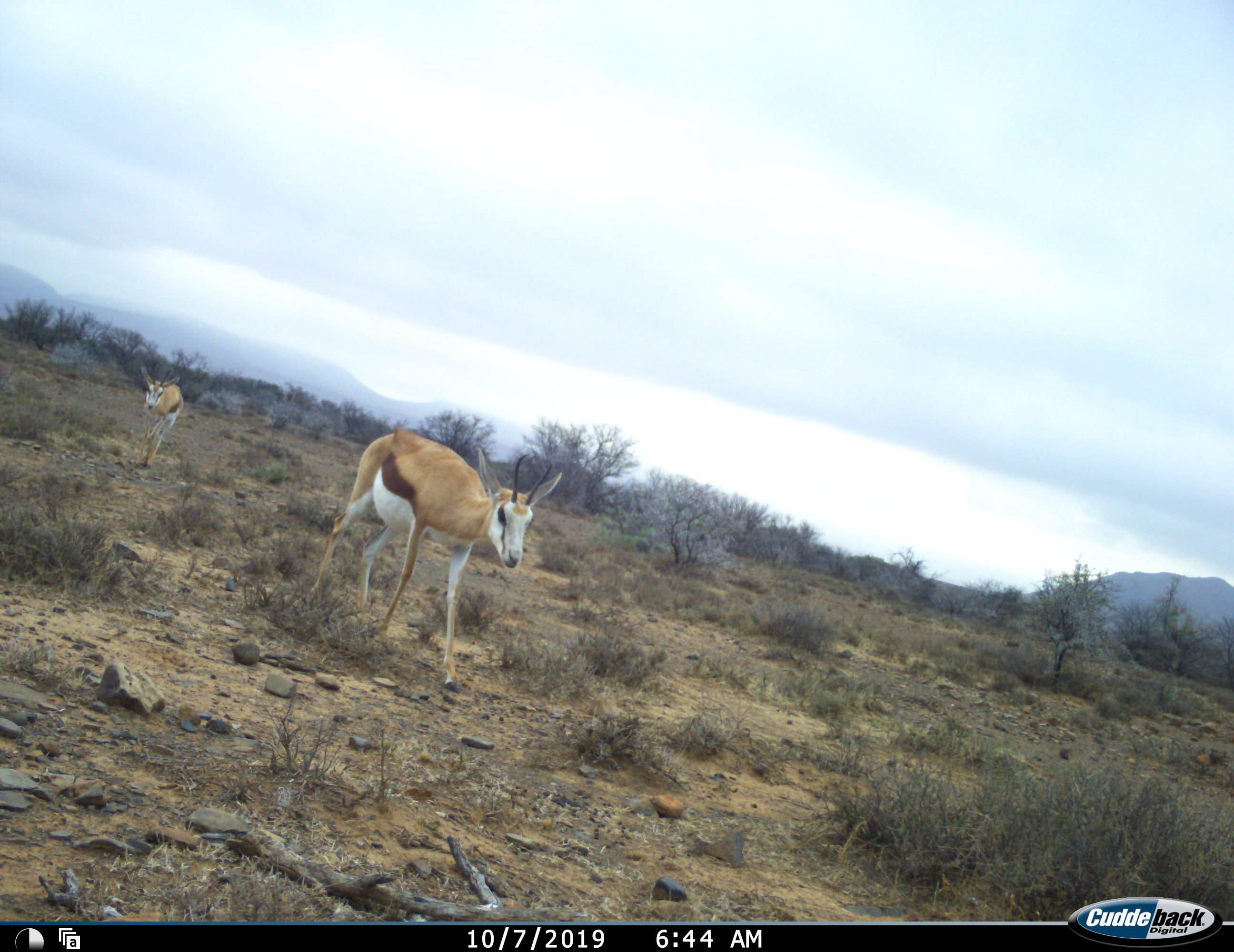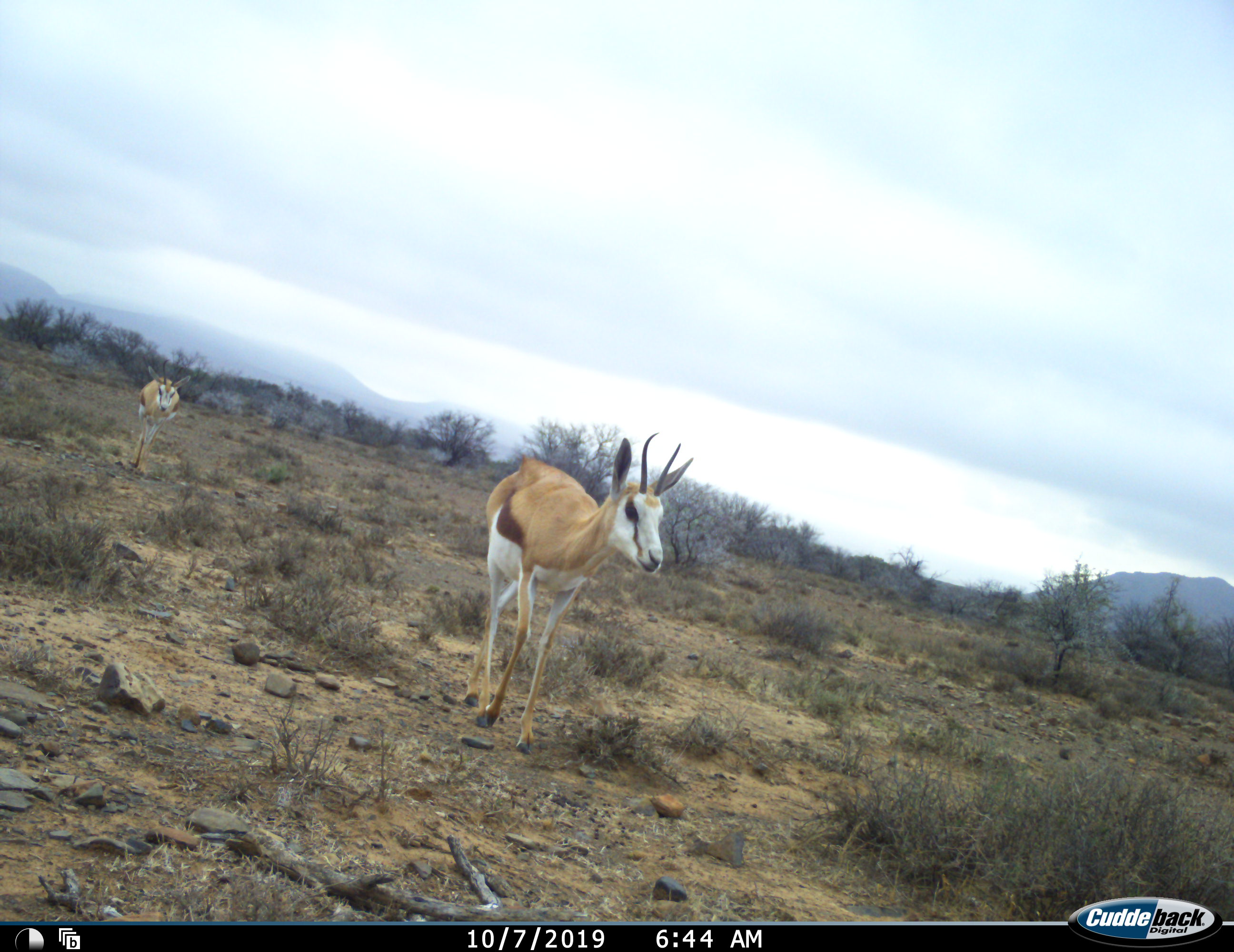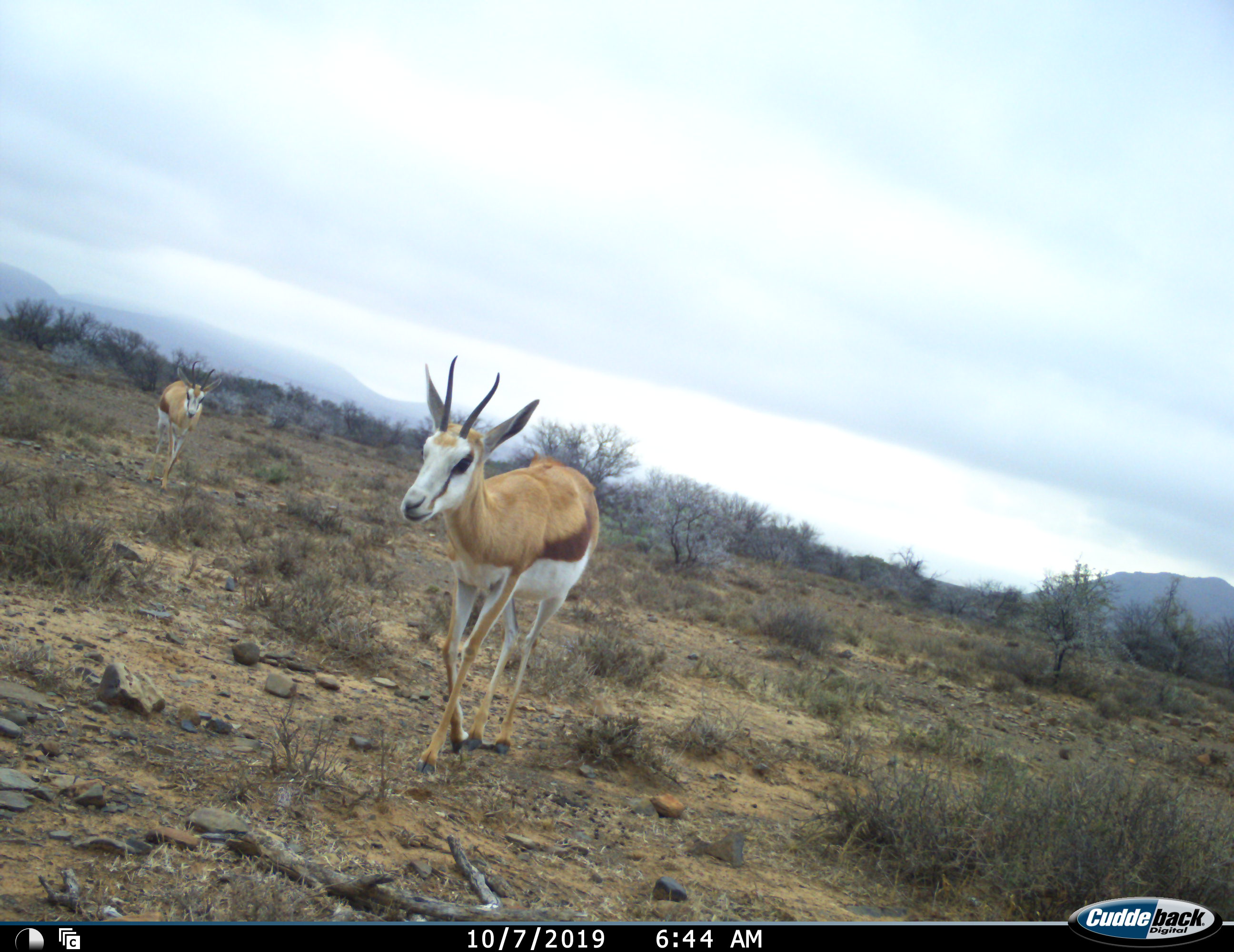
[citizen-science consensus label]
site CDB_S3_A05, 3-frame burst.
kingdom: Animalia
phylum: Chordata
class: Mammalia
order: Artiodactyla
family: Bovidae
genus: Antidorcas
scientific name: Antidorcas marsupialis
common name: springbok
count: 2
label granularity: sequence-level